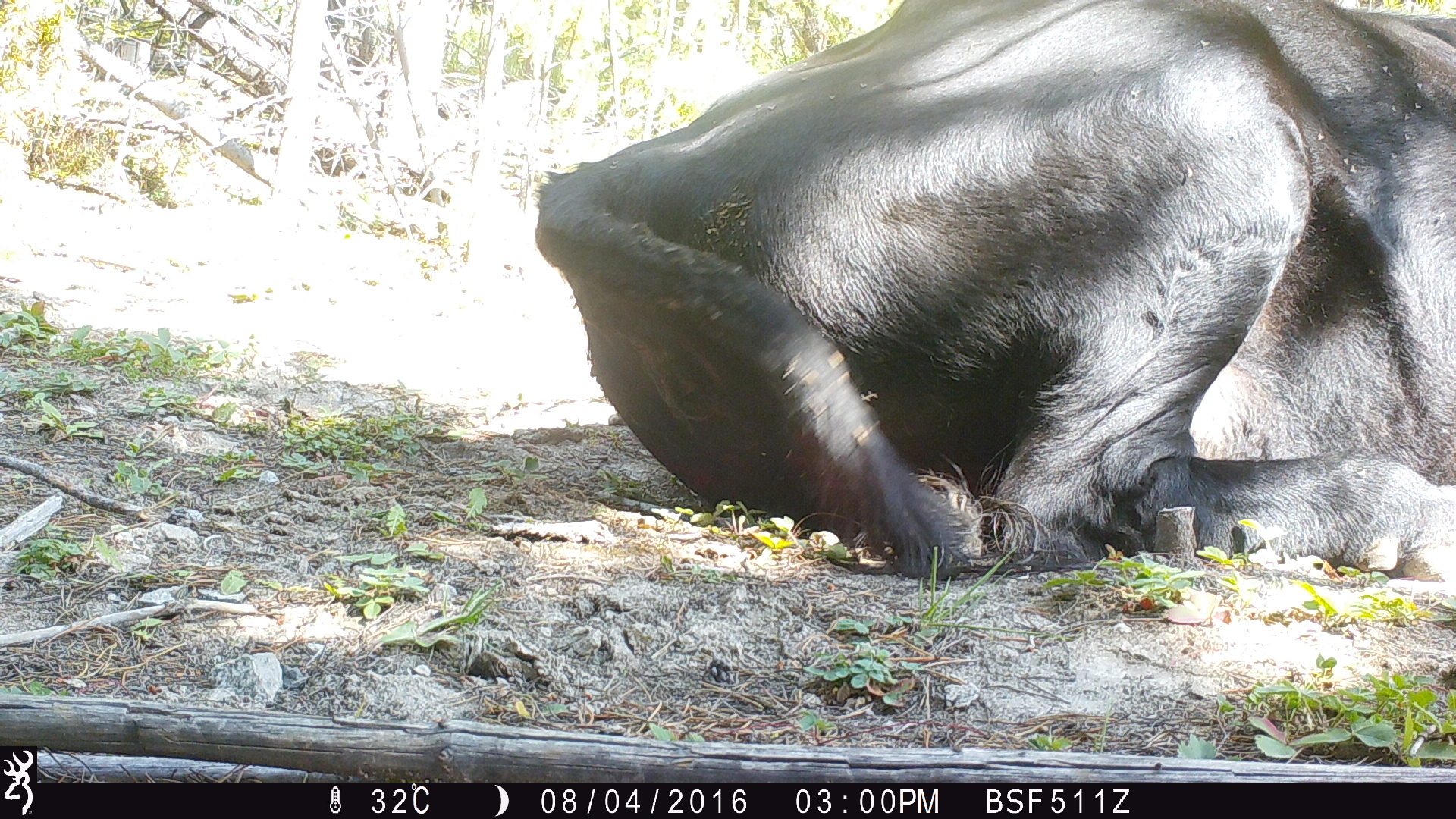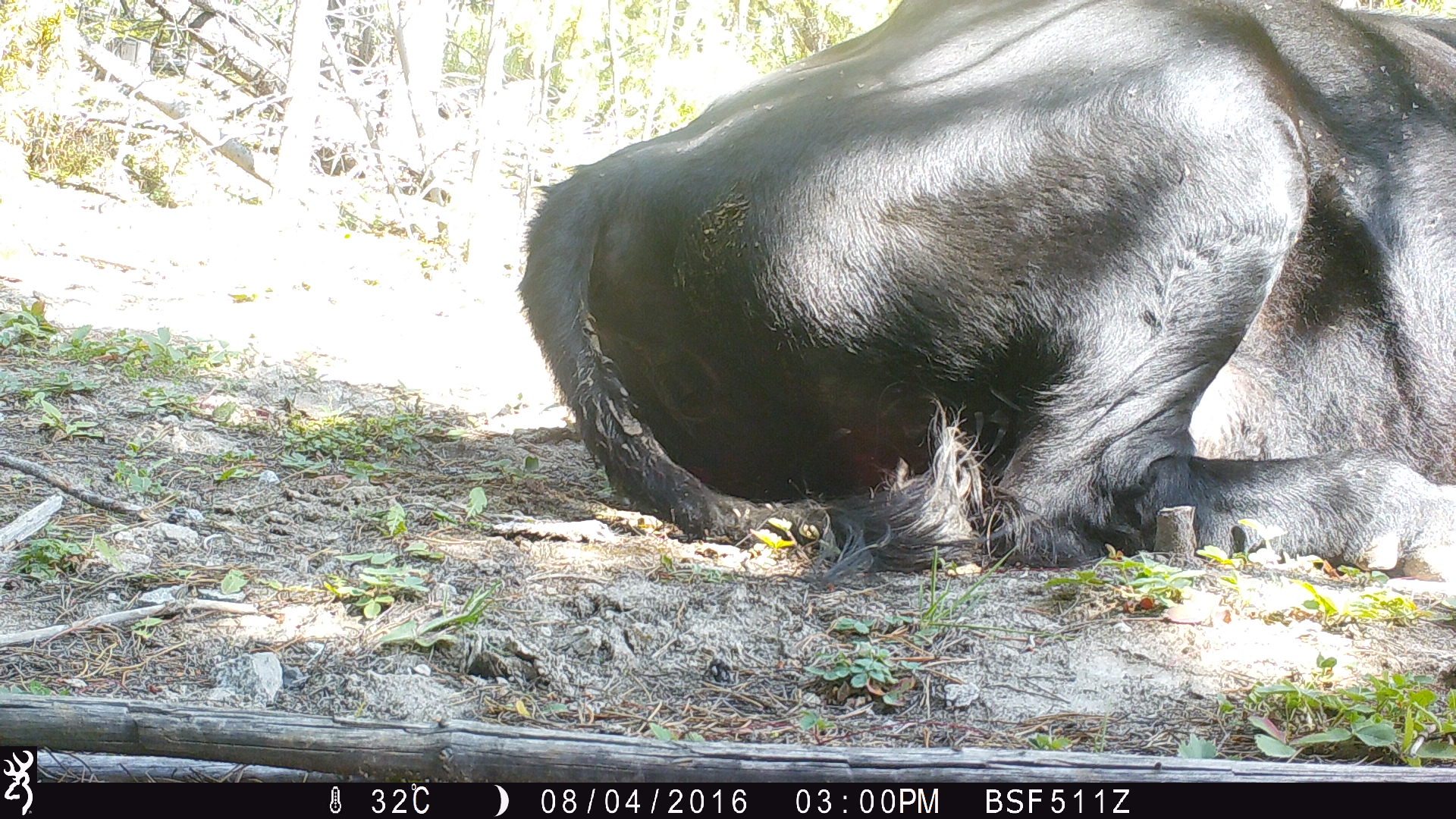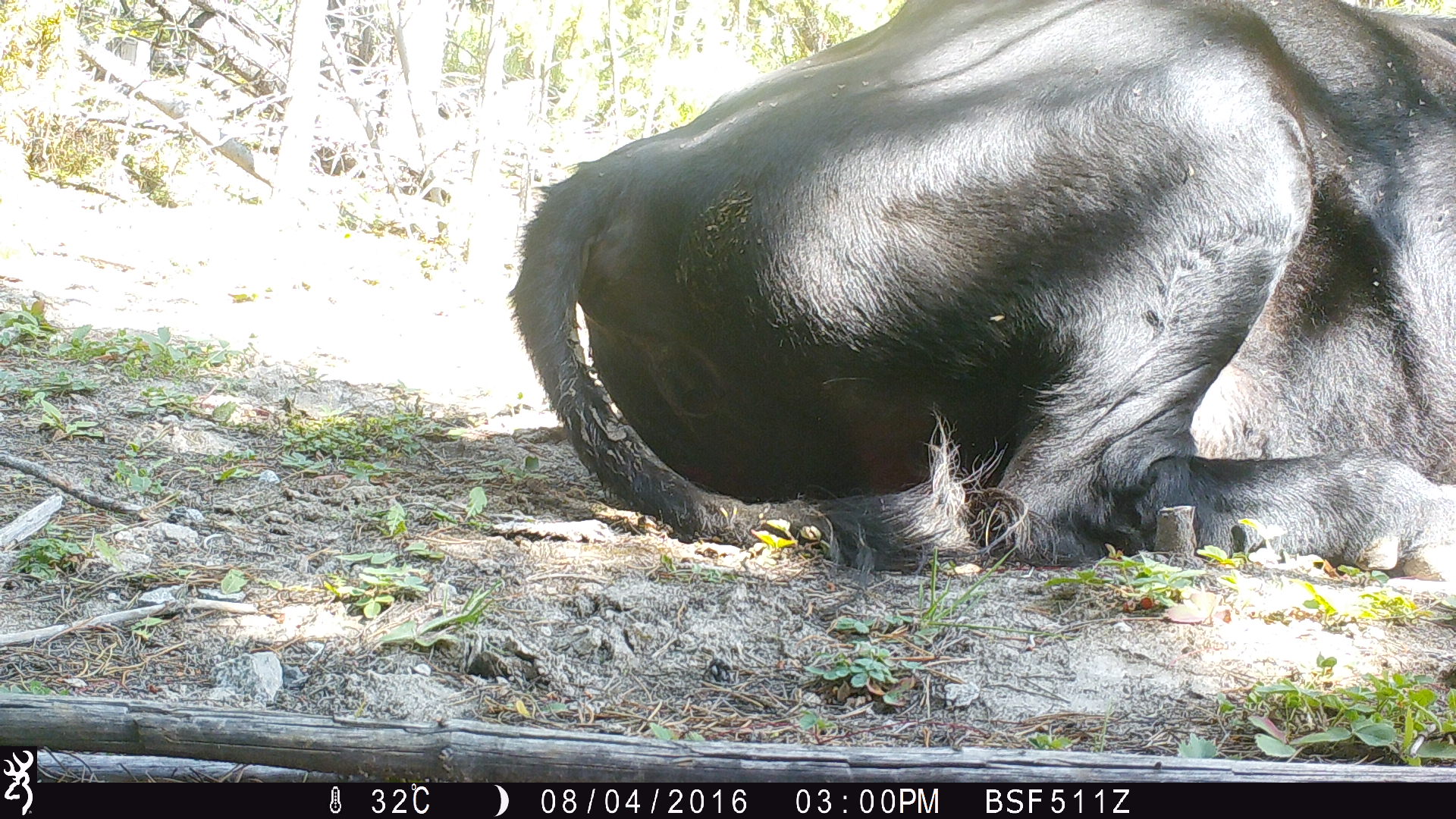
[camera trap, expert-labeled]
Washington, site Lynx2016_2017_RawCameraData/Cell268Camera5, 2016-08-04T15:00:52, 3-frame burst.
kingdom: Animalia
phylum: Chordata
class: Mammalia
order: Artiodactyla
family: Bovidae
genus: Bos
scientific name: Bos taurus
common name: domestic cattle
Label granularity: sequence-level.